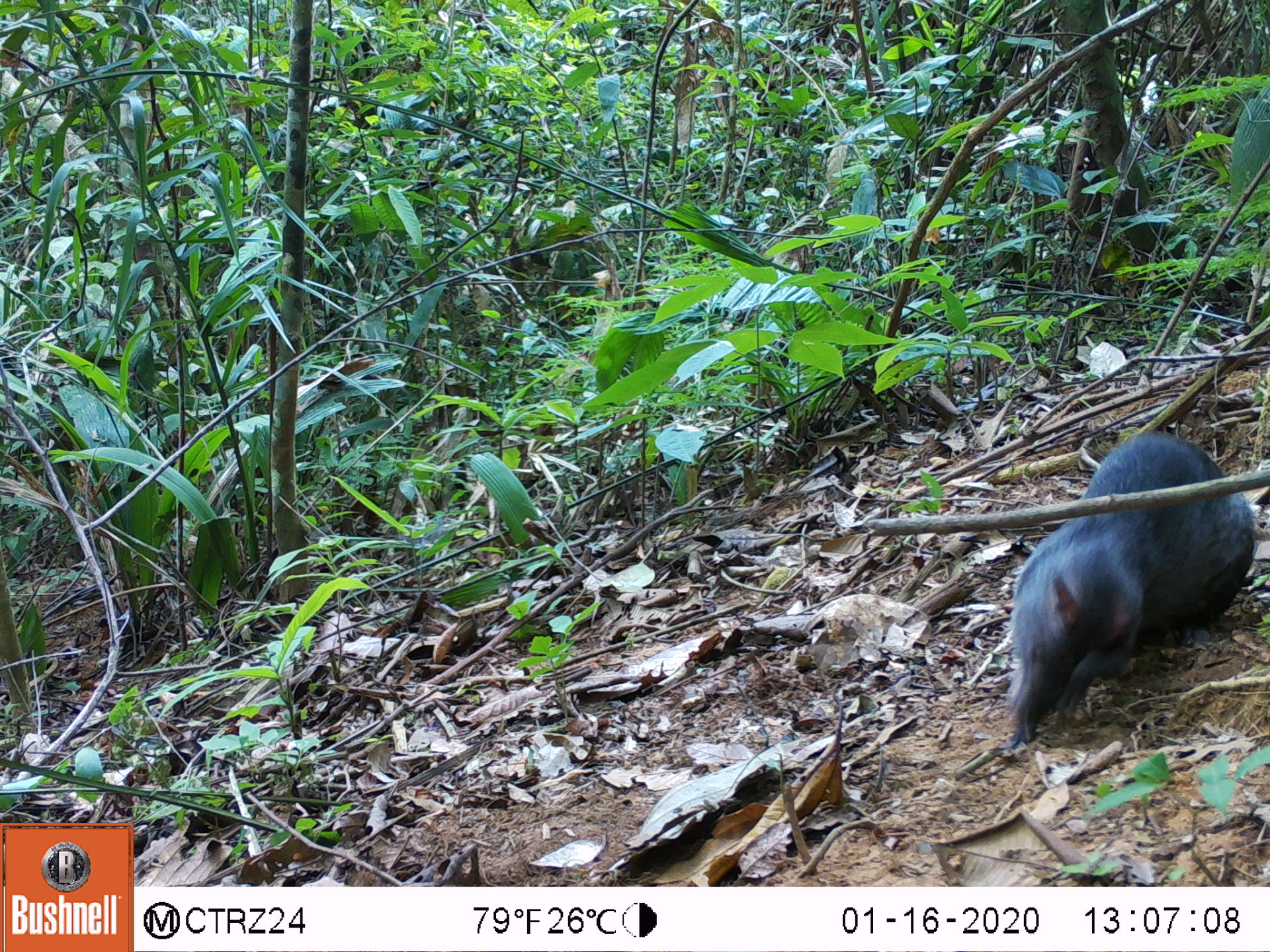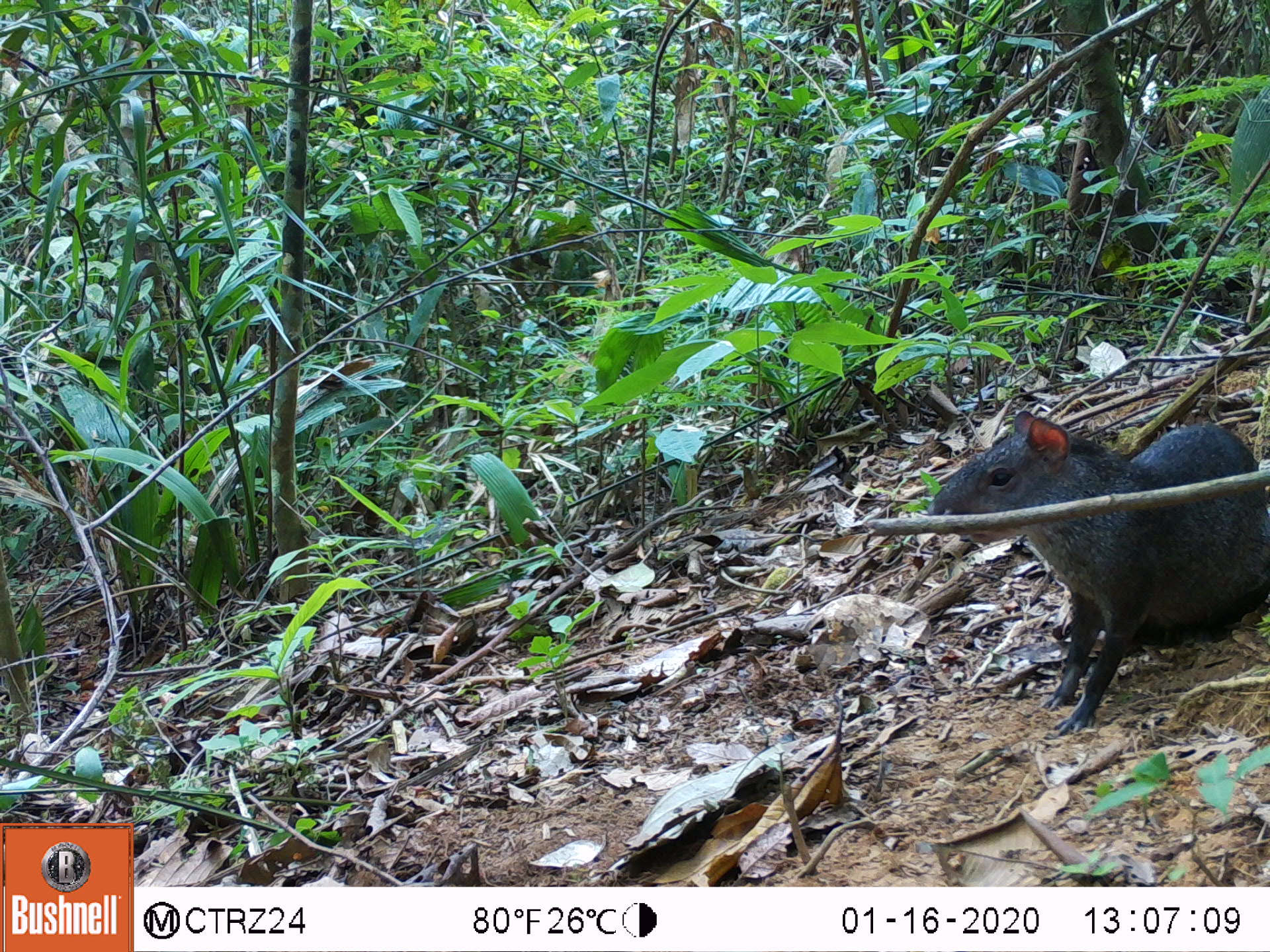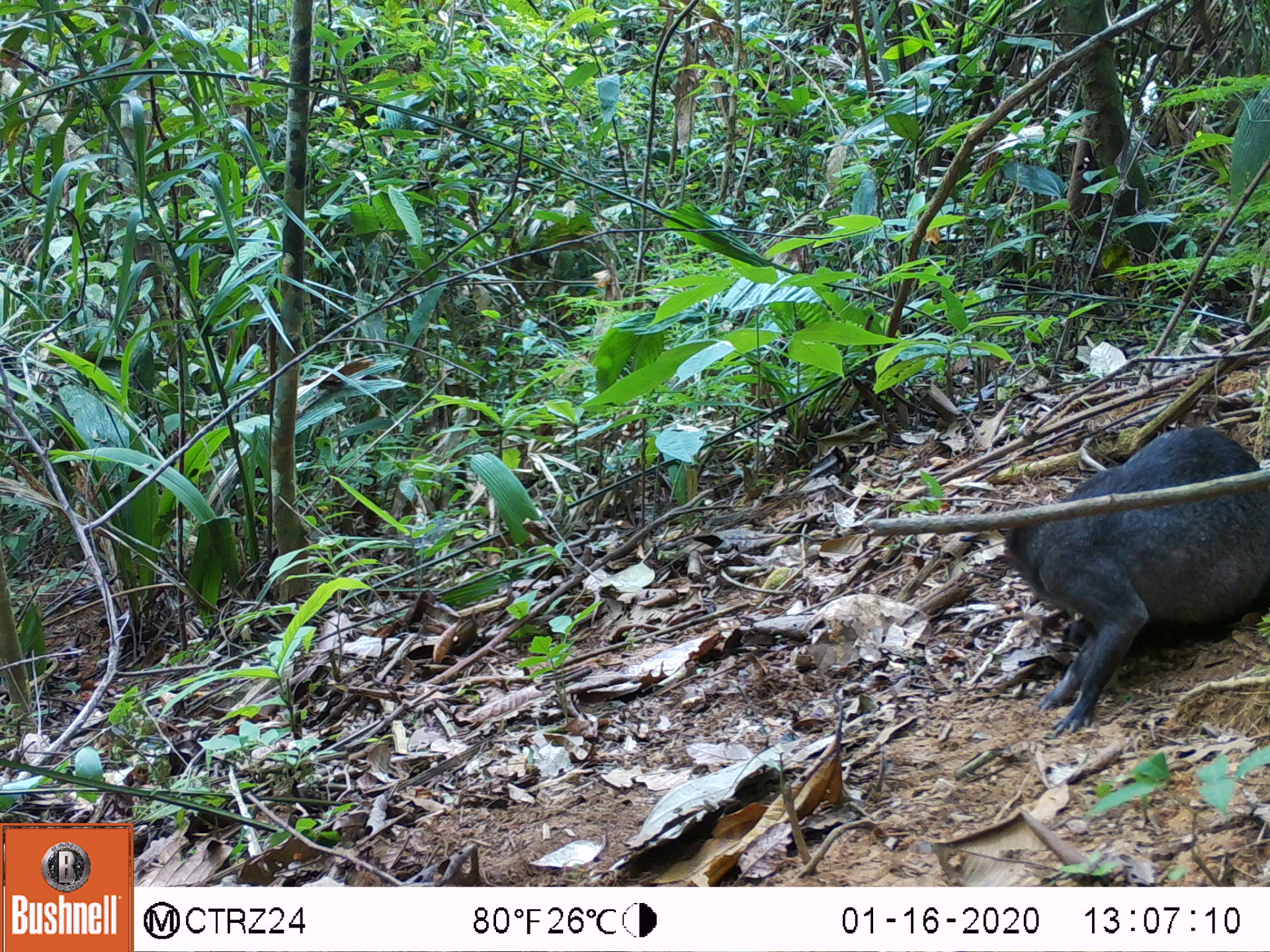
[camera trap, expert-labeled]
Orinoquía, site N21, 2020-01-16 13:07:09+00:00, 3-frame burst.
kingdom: Animalia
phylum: Chordata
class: Mammalia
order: Rodentia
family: Dasyproctidae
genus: Dasyprocta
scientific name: Dasyprocta fuliginosa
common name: black agouti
Black agouti (Dasyprocta fuliginosa).